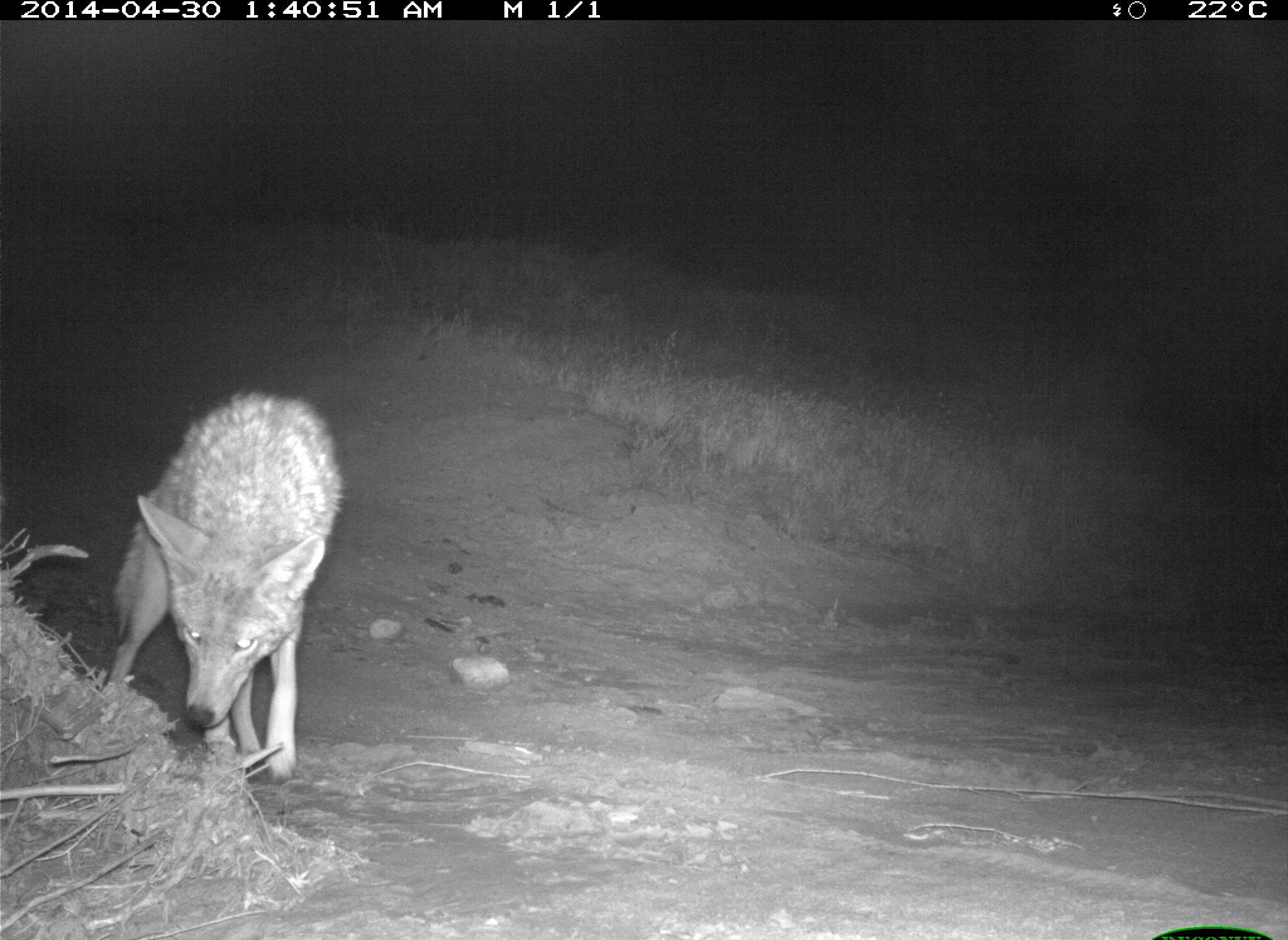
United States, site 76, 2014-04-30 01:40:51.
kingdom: Animalia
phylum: Chordata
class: Mammalia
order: Carnivora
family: Canidae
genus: Canis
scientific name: Canis latrans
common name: coyote